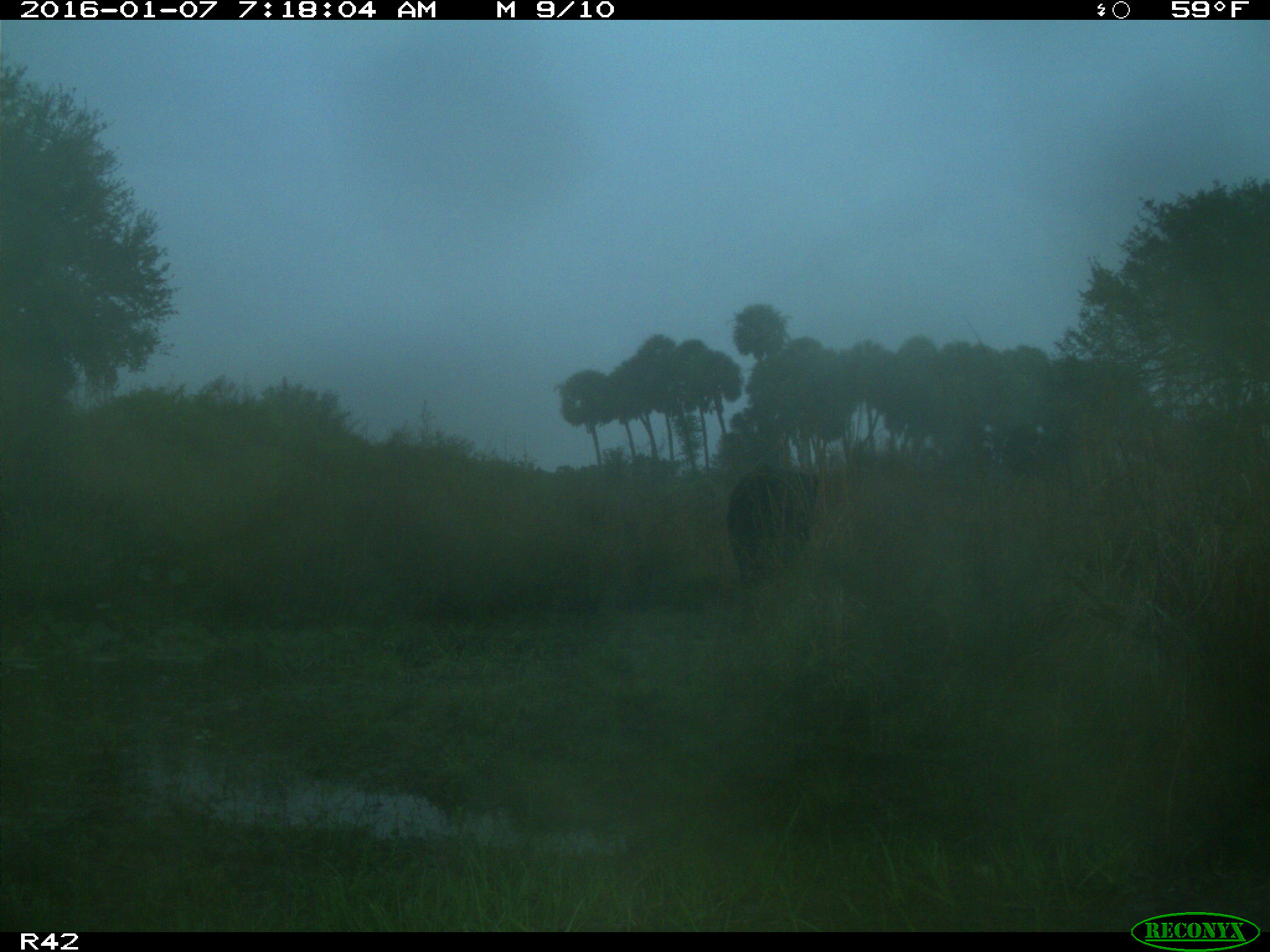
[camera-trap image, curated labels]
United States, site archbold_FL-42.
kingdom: Animalia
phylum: Chordata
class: Mammalia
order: Artiodactyla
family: Bovidae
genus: Bos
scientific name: Bos taurus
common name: domestic cow